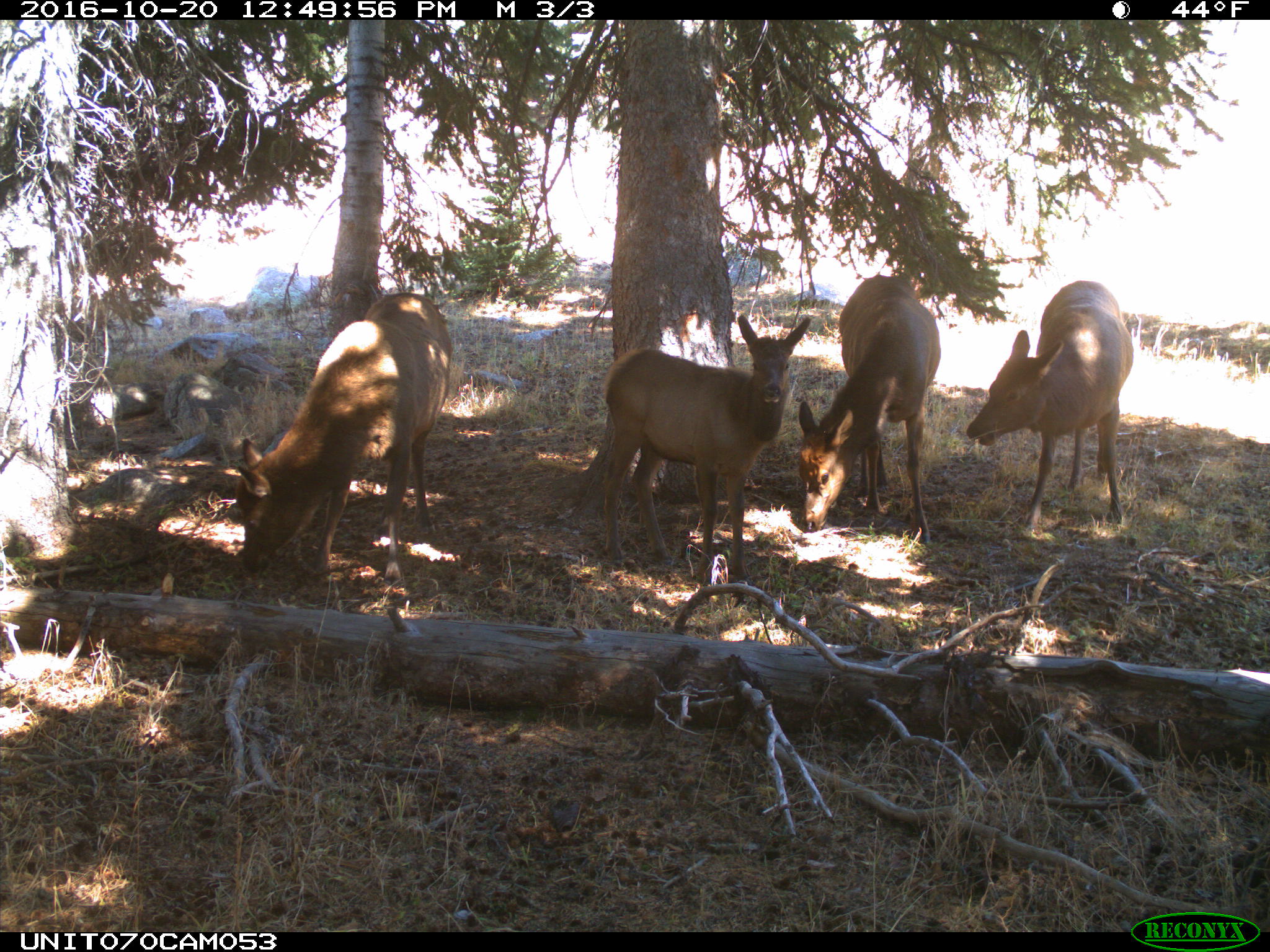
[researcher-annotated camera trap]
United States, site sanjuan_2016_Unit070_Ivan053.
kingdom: Animalia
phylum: Chordata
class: Mammalia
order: Artiodactyla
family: Cervidae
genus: Cervus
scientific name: Cervus elaphus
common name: red deer